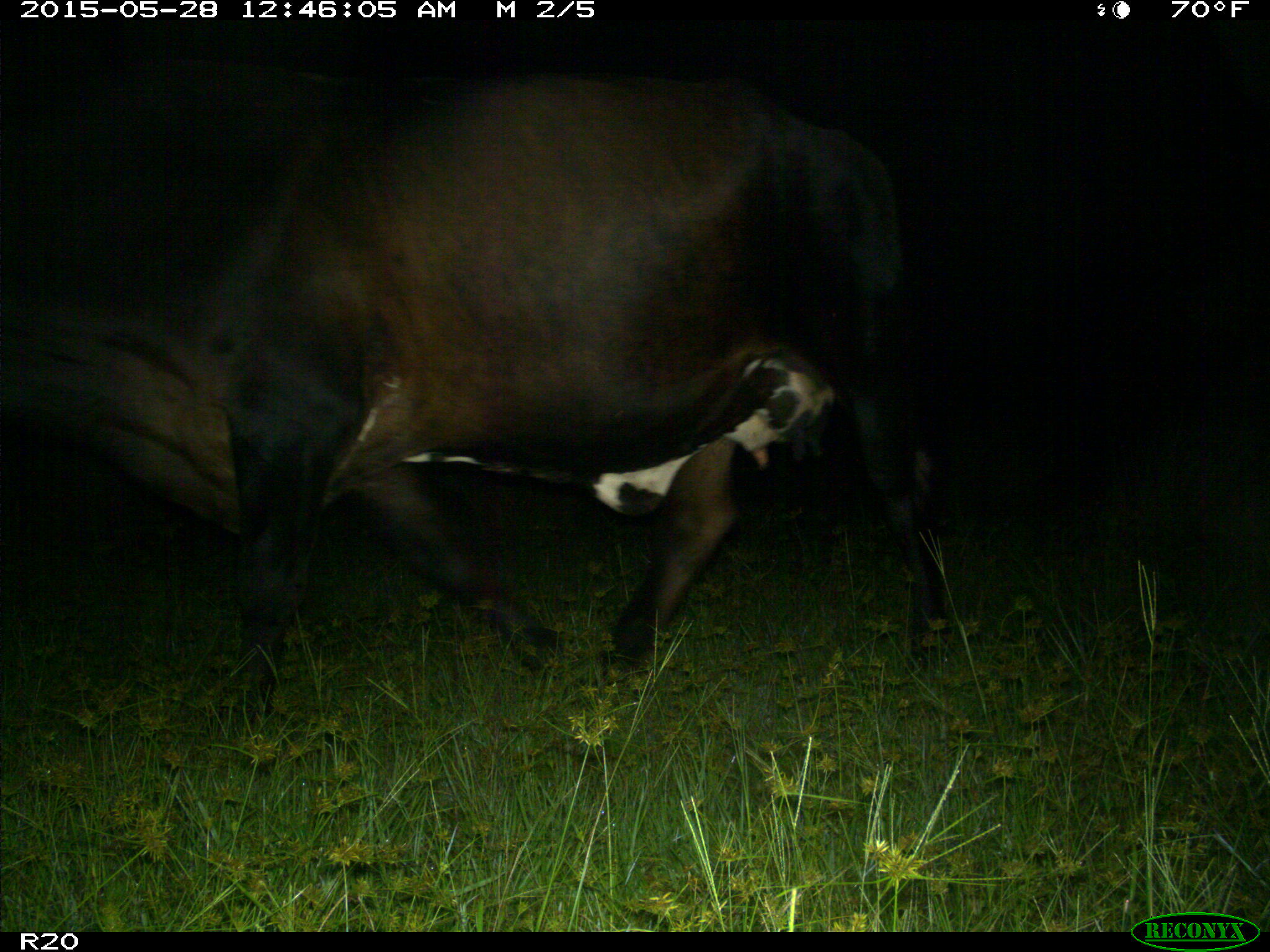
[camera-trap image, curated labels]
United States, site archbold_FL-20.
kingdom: Animalia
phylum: Chordata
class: Mammalia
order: Artiodactyla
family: Bovidae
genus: Bos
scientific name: Bos taurus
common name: domestic cow